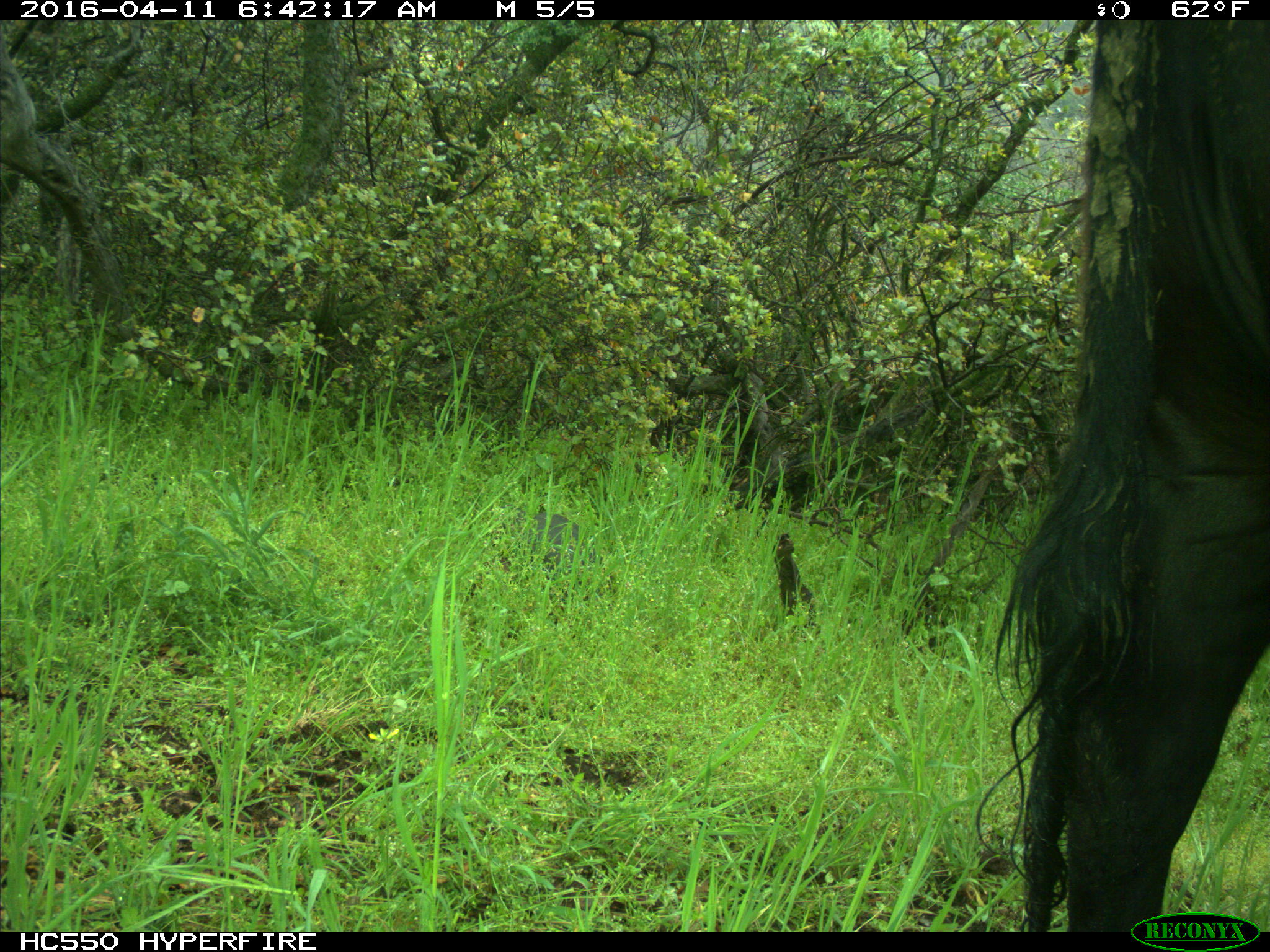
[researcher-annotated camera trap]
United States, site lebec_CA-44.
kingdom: Animalia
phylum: Chordata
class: Mammalia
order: Artiodactyla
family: Bovidae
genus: Bos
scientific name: Bos taurus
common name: domestic cow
Bos taurus (domestic cow).